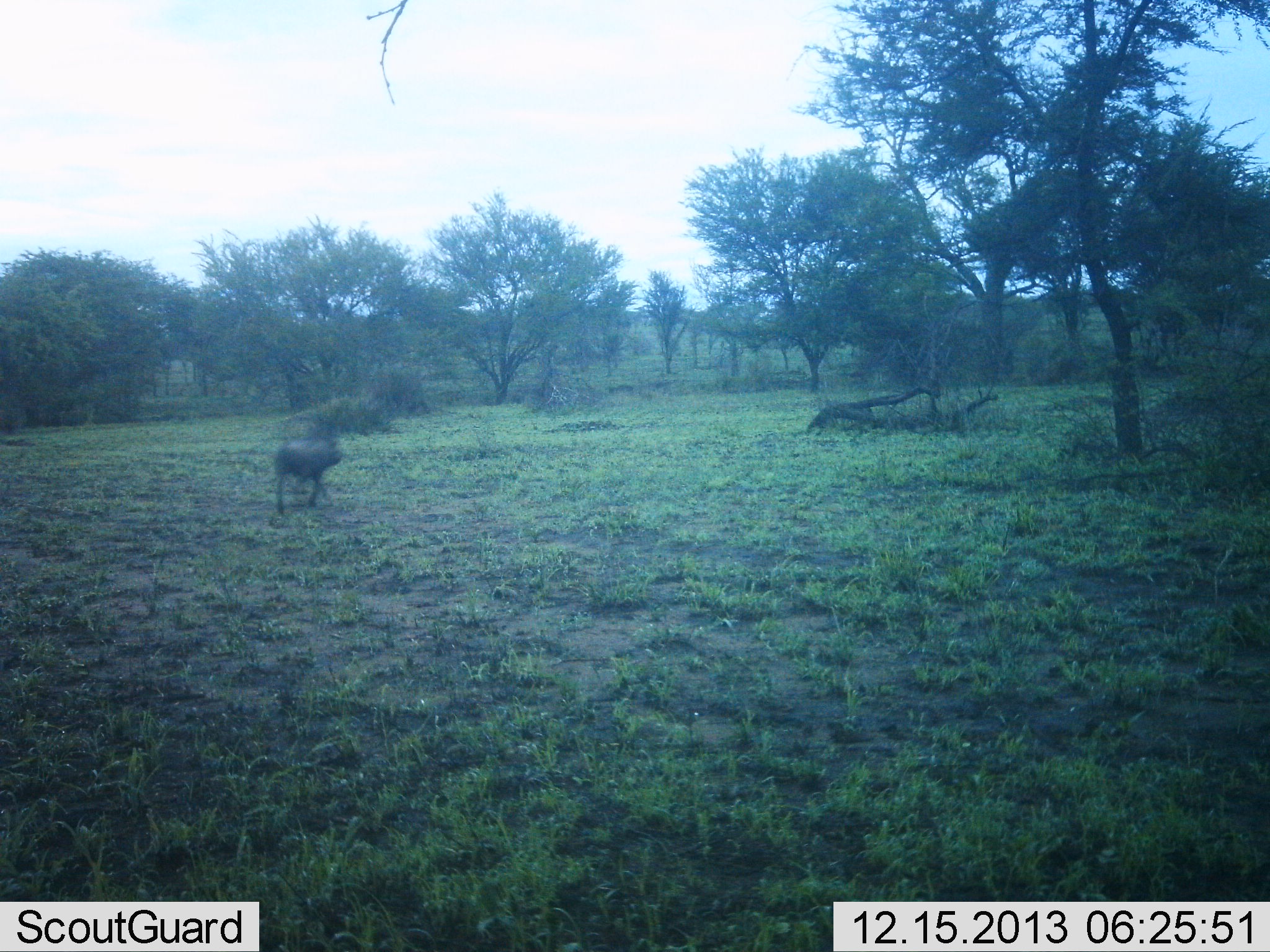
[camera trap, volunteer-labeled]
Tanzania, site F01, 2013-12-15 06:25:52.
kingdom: Animalia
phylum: Chordata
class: Mammalia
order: Artiodactyla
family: Suidae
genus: Phacochoerus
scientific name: Phacochoerus africanus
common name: warthog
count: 1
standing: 0%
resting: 0%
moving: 100%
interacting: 0%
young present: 0%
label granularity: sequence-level